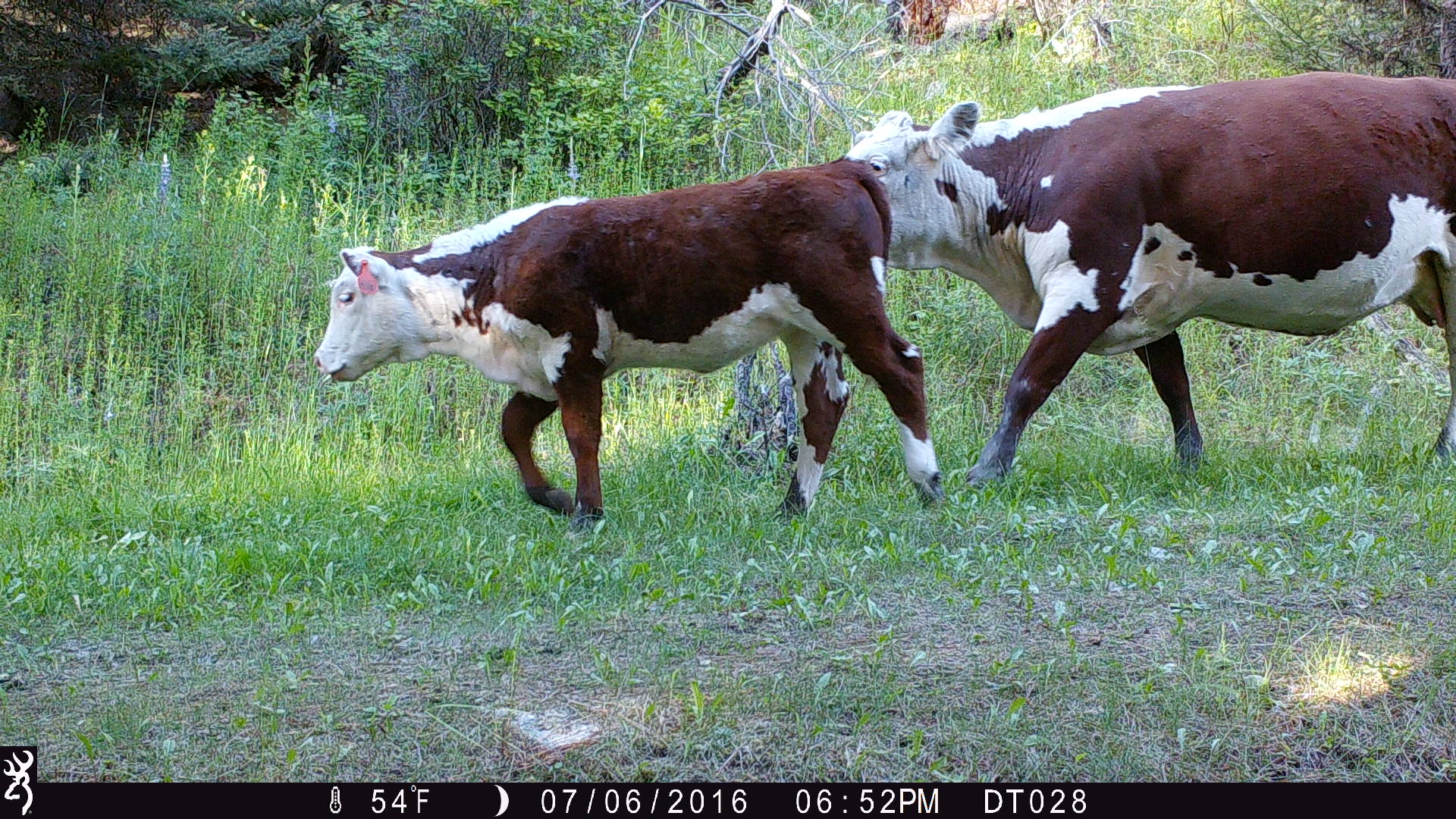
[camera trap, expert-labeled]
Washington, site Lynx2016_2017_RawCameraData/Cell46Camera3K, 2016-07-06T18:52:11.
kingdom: Animalia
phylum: Chordata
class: Mammalia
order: Artiodactyla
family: Bovidae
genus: Bos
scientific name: Bos taurus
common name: domestic cattle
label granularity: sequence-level